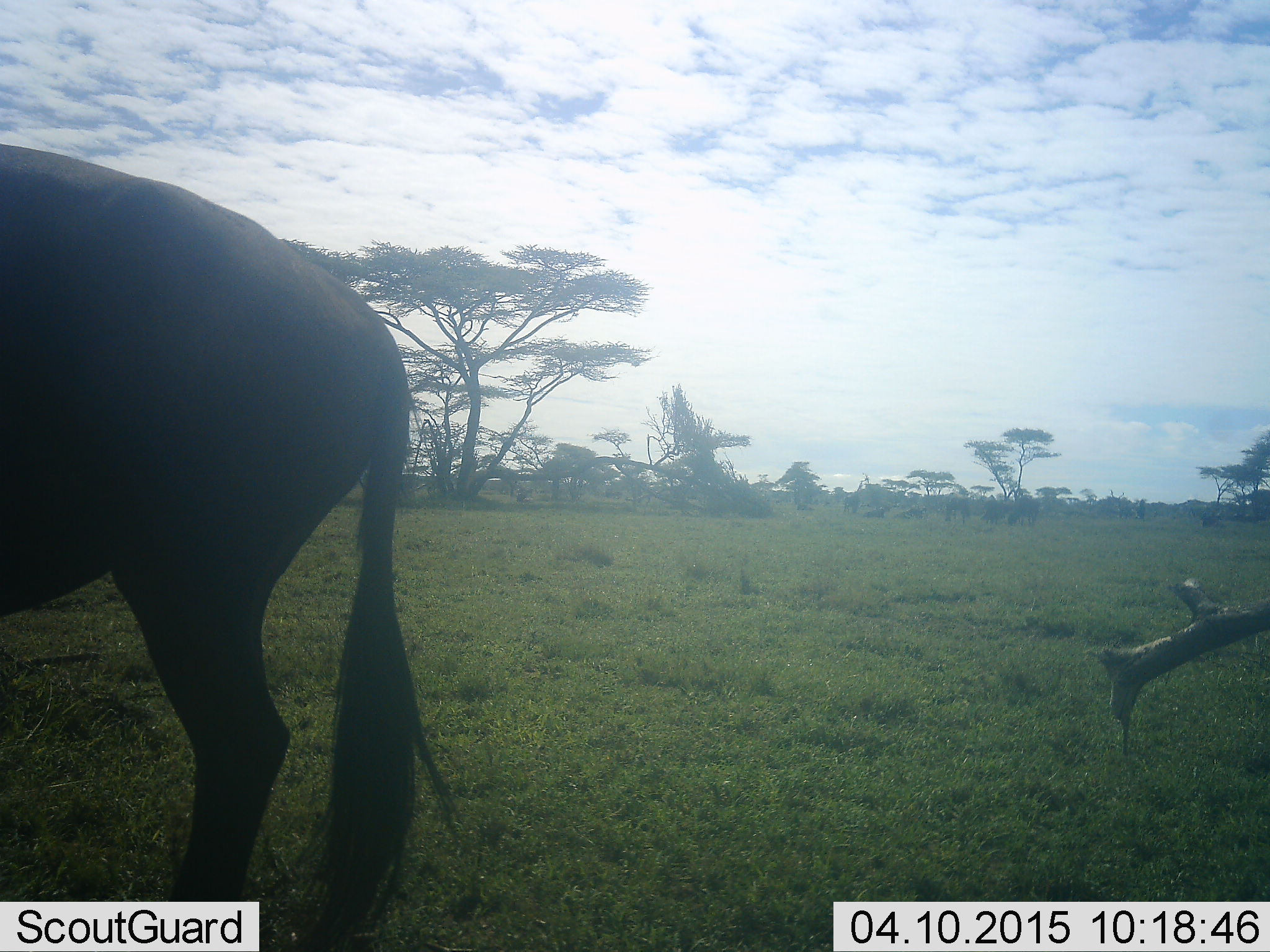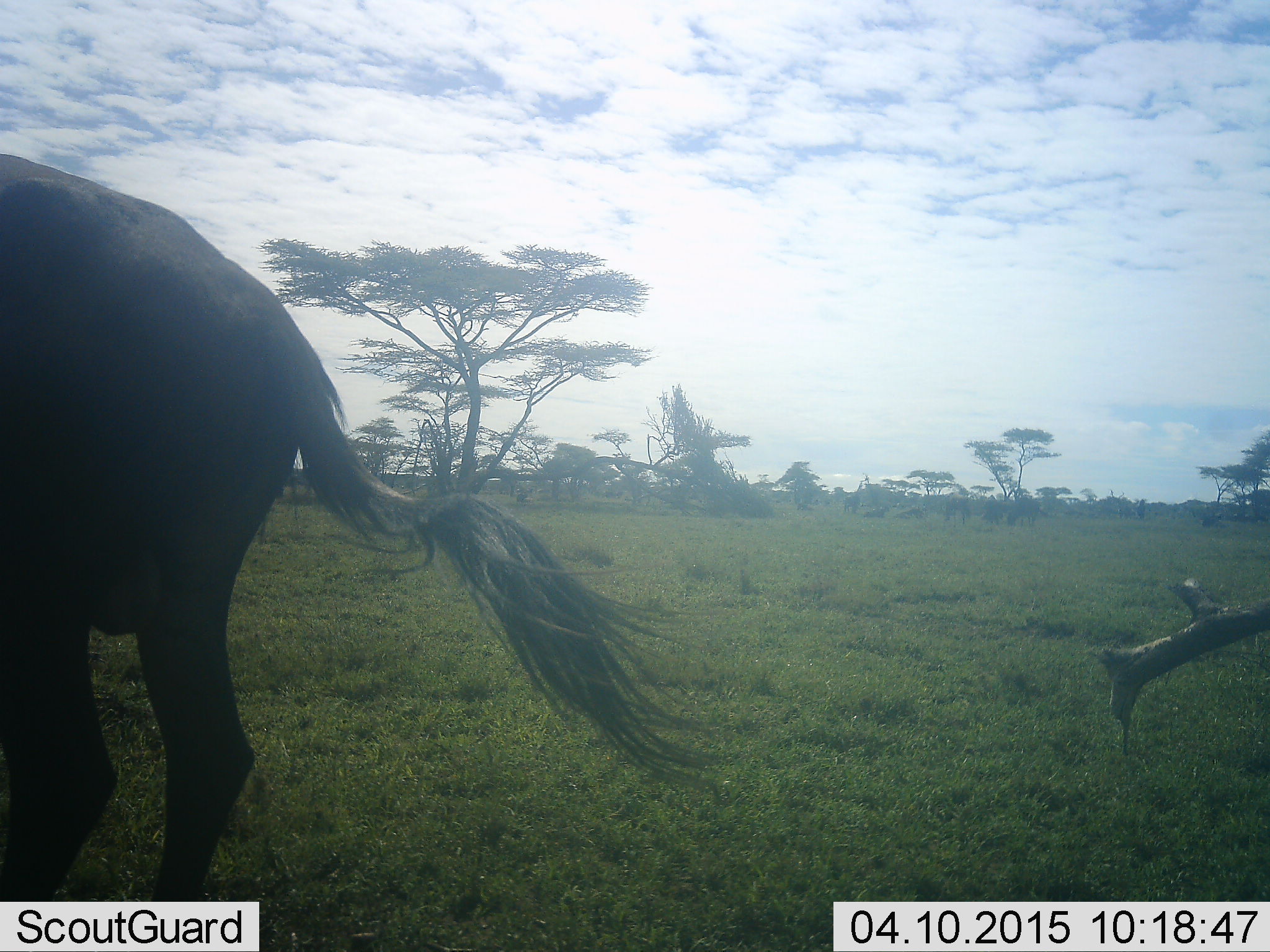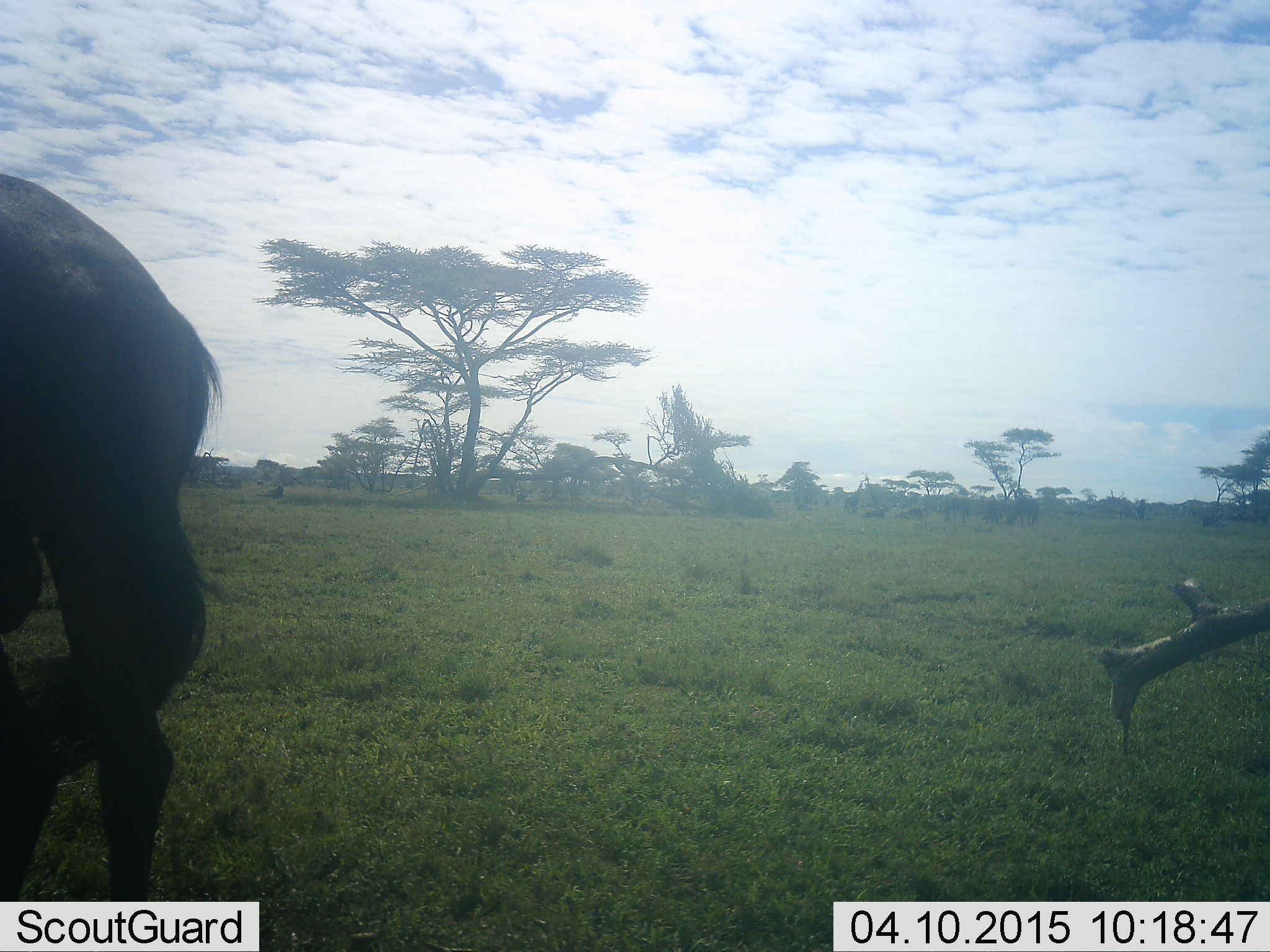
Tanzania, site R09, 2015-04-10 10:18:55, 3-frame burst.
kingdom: Animalia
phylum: Chordata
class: Mammalia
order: Artiodactyla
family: Bovidae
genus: Connochaetes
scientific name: Connochaetes taurinus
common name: blue wildebeest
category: wildebeest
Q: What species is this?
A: Wildebeest (blue wildebeest) (Connochaetes taurinus).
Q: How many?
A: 1.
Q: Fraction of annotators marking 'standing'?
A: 40%.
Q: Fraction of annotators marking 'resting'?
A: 10%.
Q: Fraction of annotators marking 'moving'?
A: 50%.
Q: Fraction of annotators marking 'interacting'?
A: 0%.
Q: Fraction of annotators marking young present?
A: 0%.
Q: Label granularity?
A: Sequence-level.